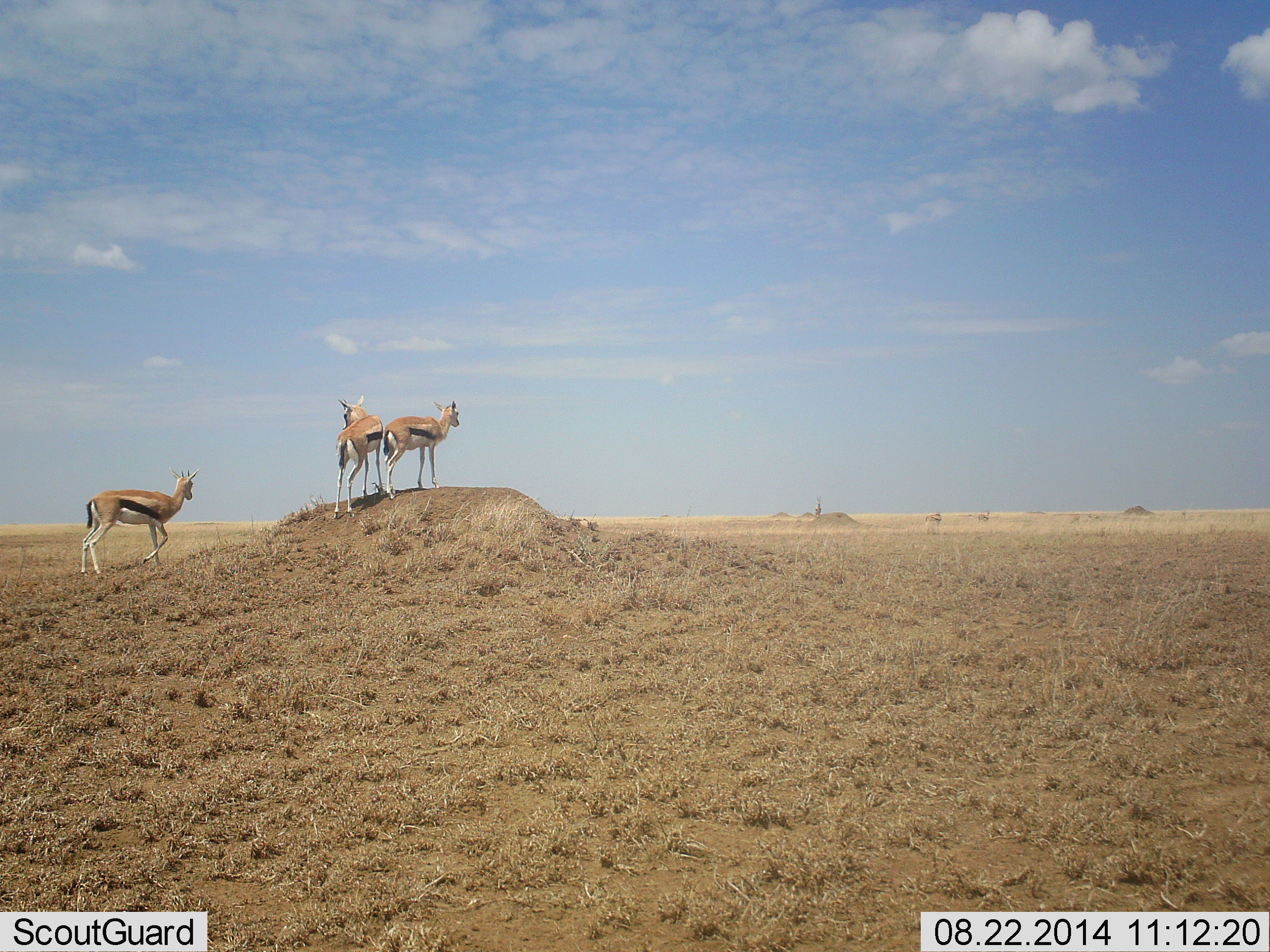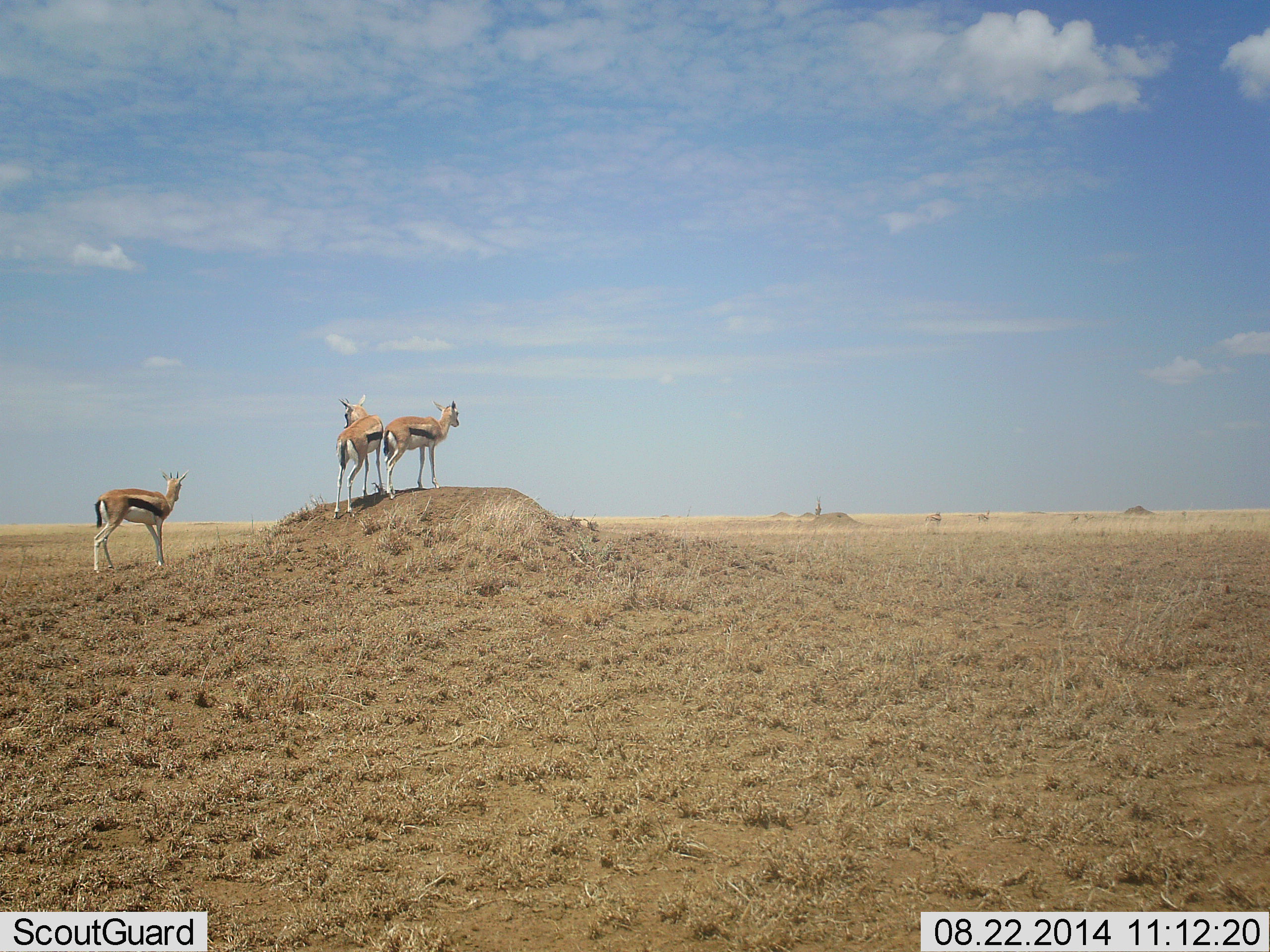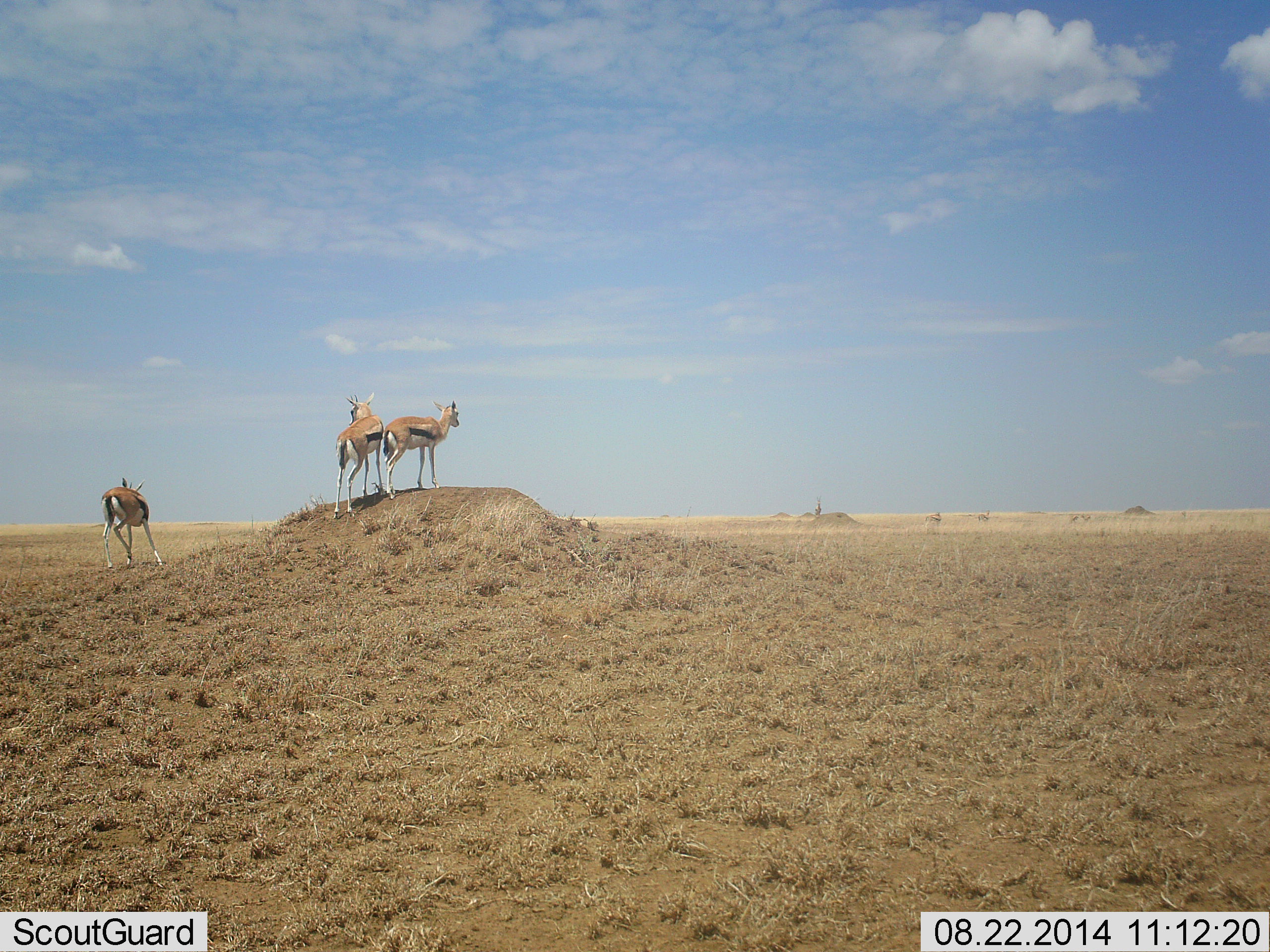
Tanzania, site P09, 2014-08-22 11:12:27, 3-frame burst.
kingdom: Animalia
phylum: Chordata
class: Mammalia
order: Artiodactyla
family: Bovidae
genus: Eudorcas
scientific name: Eudorcas thomsonii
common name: thomson's gazelle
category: gazellethomsons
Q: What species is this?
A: Gazellethomsons (thomson's gazelle) (Eudorcas thomsonii).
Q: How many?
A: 3.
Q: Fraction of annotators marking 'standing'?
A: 100%.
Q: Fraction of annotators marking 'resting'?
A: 0%.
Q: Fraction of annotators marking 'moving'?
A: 10%.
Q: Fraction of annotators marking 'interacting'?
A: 20%.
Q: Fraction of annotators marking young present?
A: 0%.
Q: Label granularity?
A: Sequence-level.